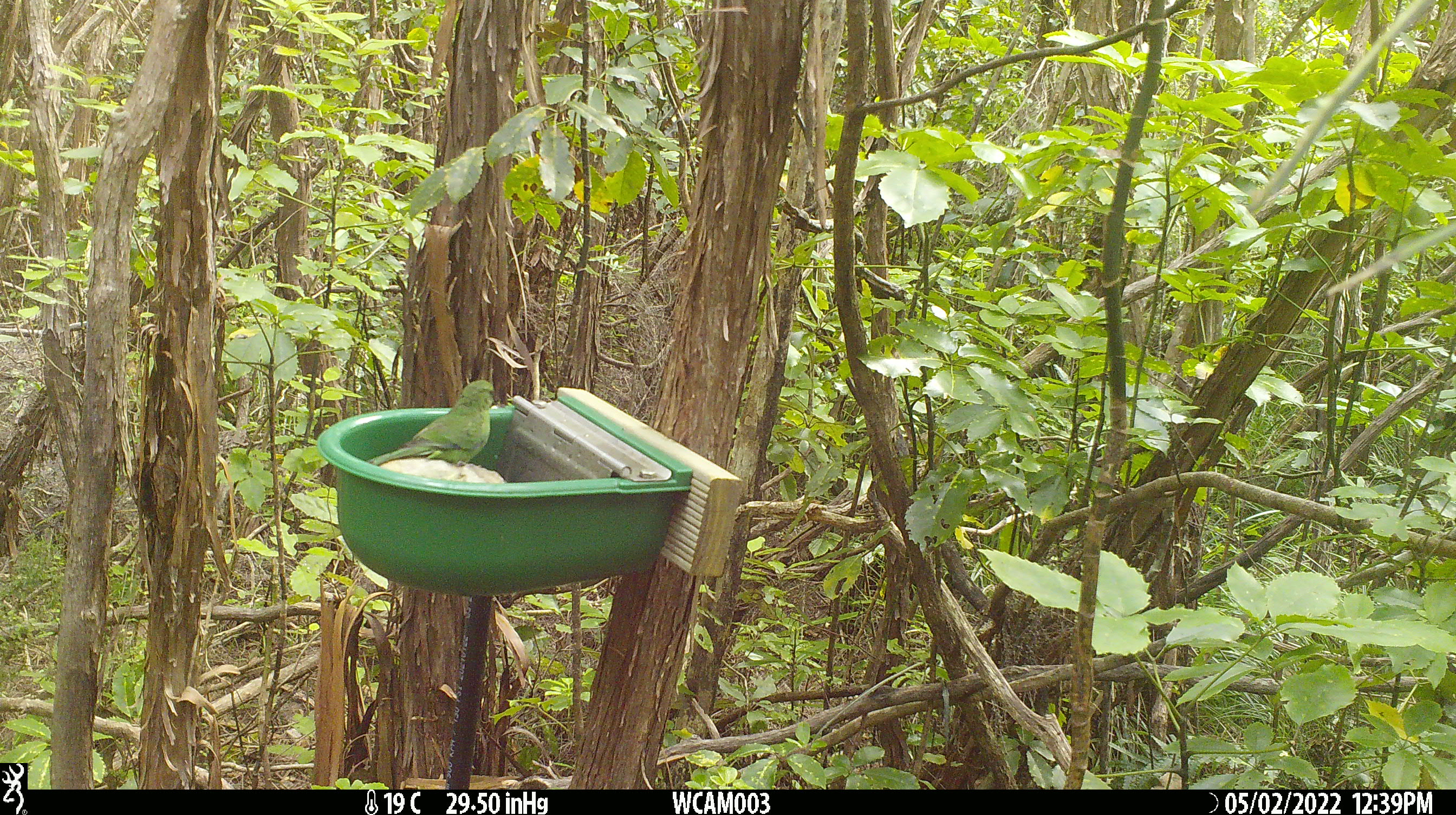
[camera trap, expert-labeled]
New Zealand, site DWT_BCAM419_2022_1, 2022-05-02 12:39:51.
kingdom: Animalia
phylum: Chordata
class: Aves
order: Psittaciformes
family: Psittaculidae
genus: Cyanoramphus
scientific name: Cyanoramphus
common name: parakeet